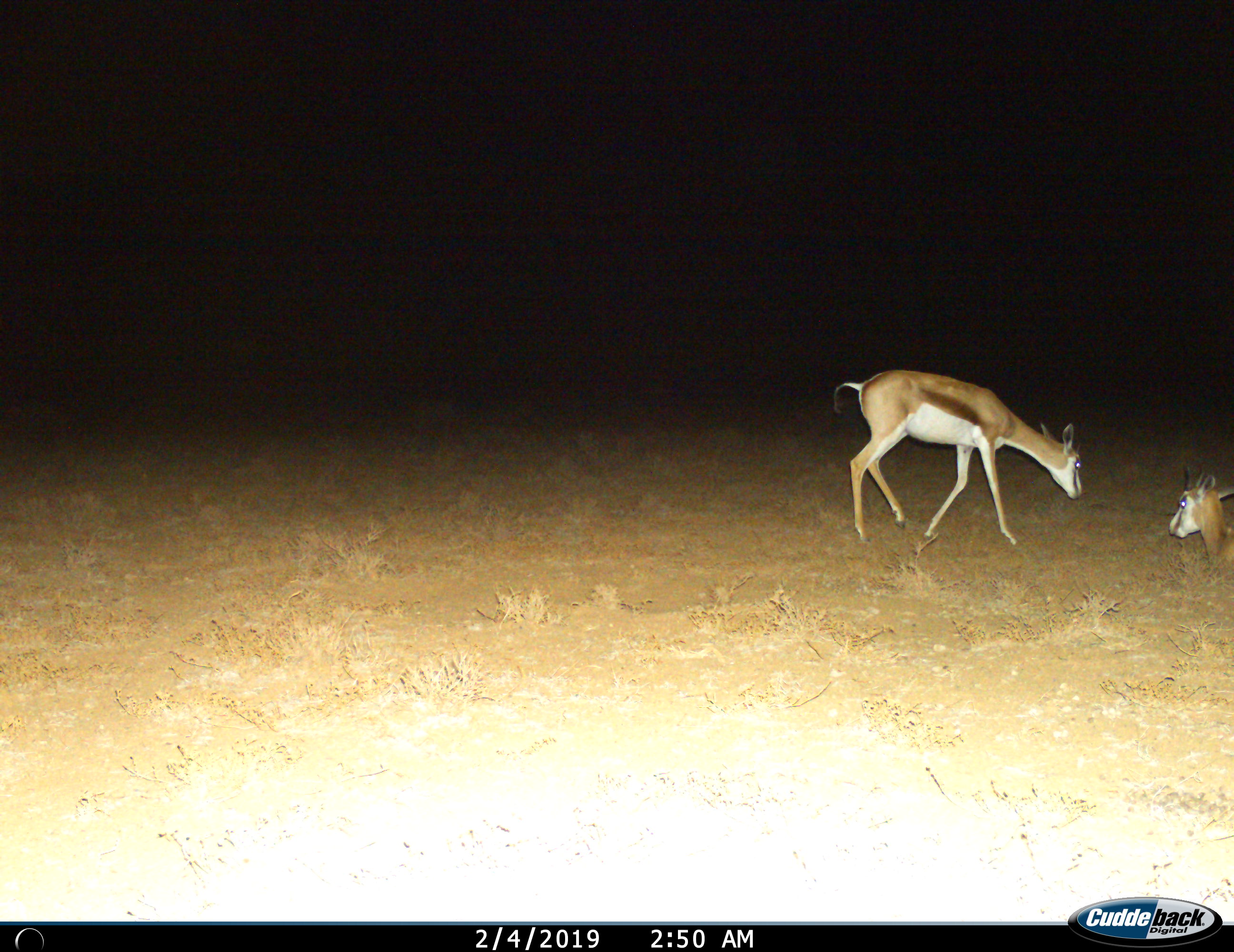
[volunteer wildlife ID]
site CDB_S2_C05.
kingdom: Animalia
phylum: Chordata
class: Mammalia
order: Artiodactyla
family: Bovidae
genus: Antidorcas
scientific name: Antidorcas marsupialis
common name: springbok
Springbok (Antidorcas marsupialis), count 2. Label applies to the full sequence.